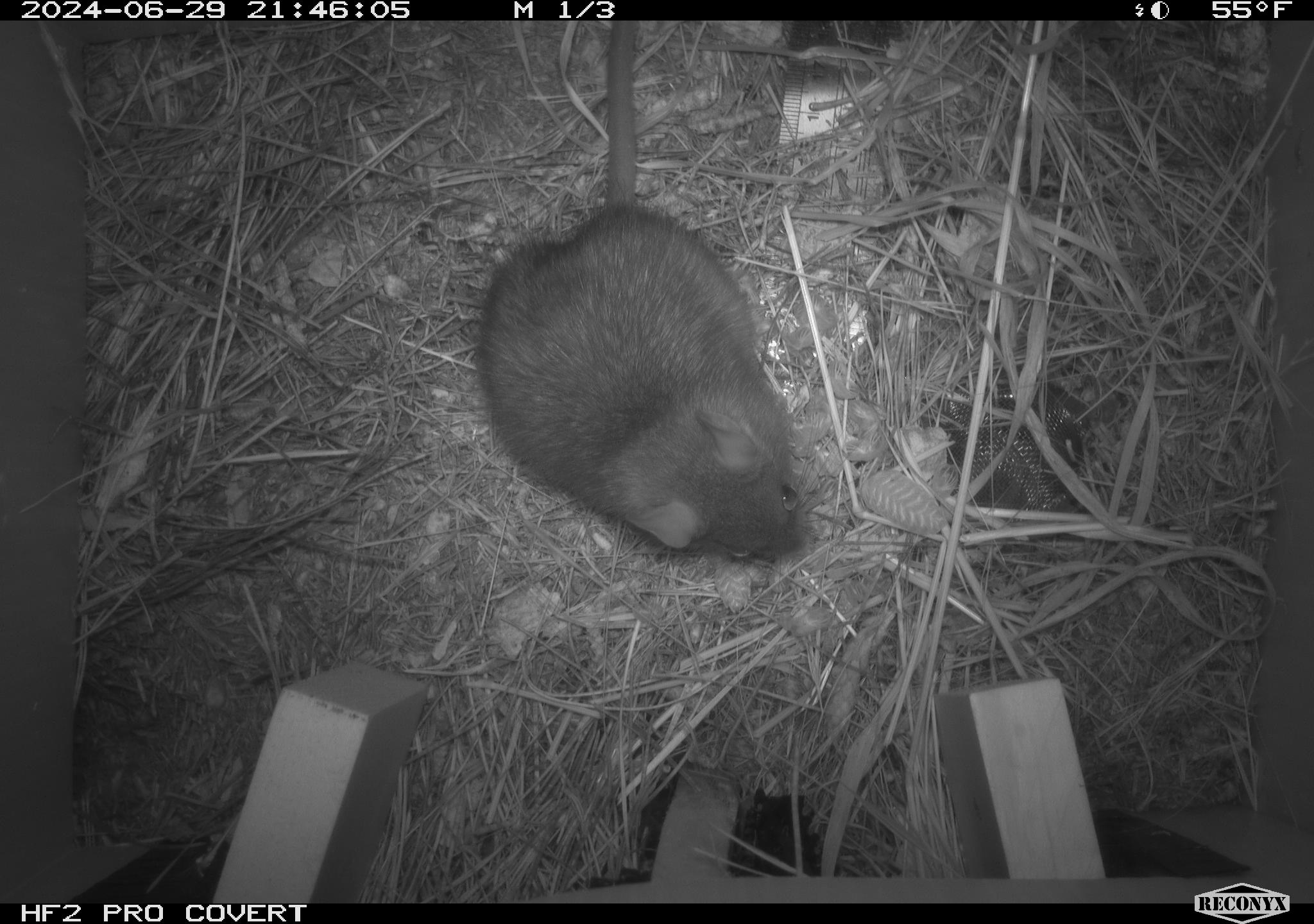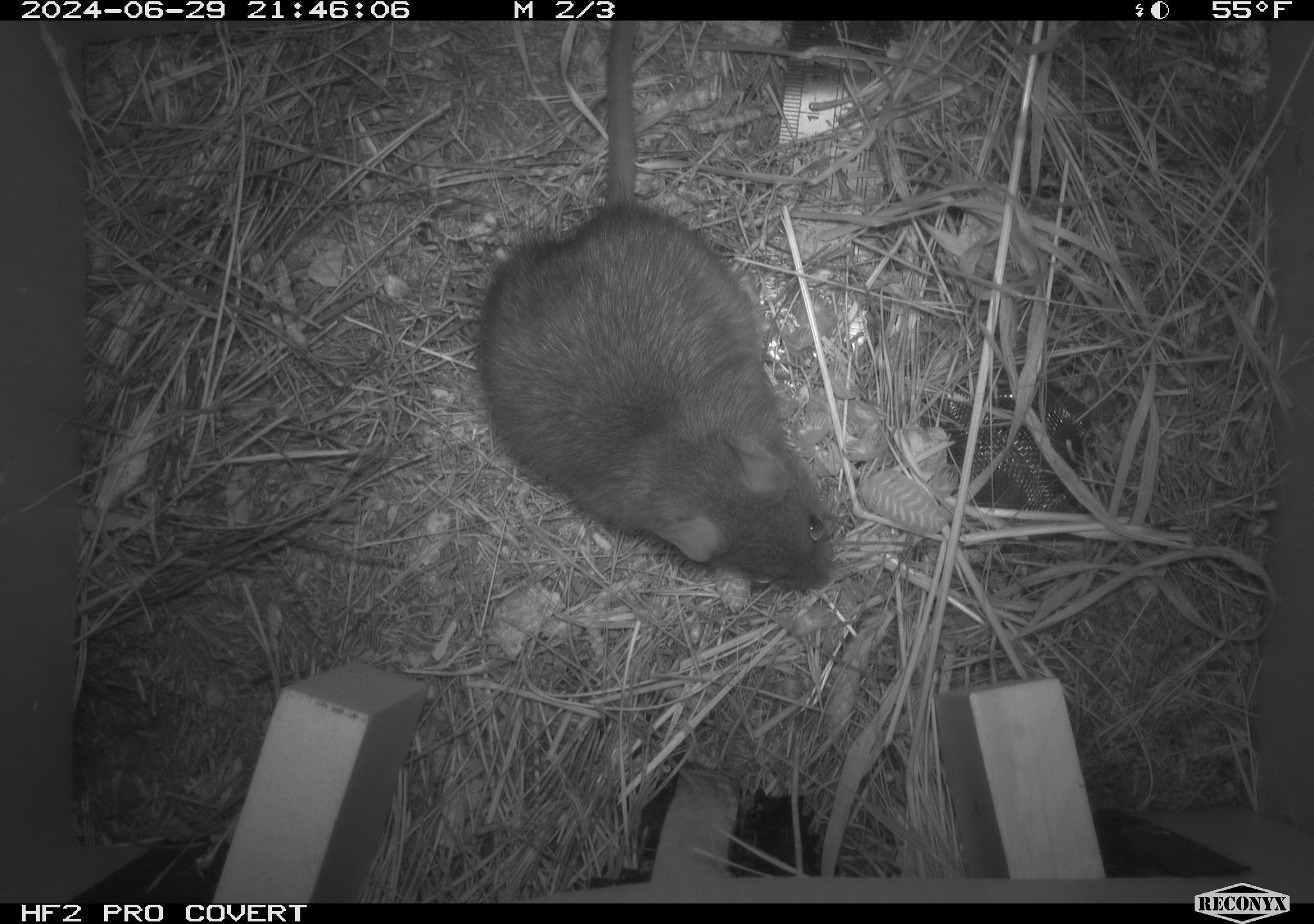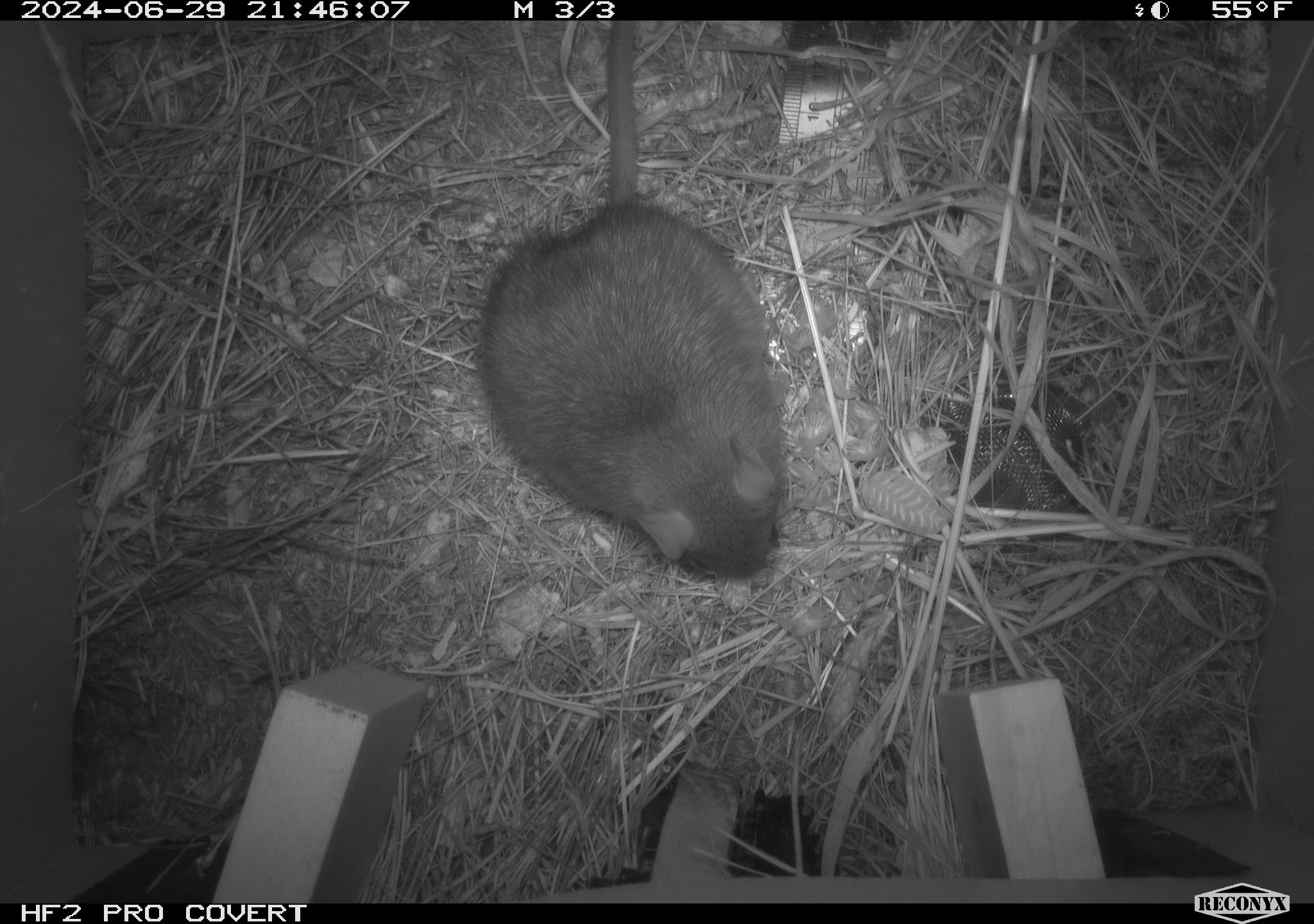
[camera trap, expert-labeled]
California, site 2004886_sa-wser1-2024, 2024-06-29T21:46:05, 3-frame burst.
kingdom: Animalia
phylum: Chordata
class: Mammalia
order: Rodentia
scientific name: Rodentia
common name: woodrat or rat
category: woodrat or rat species